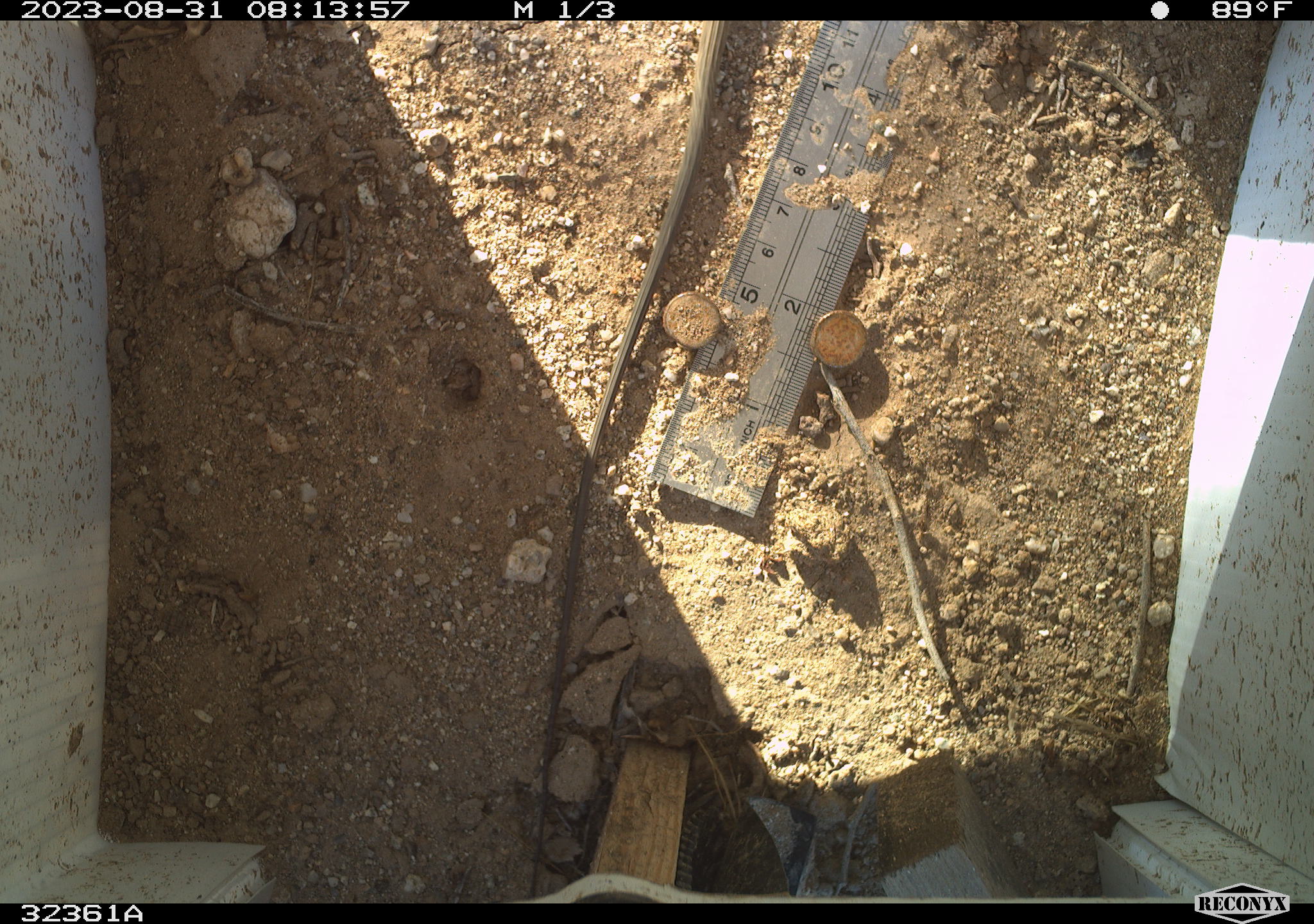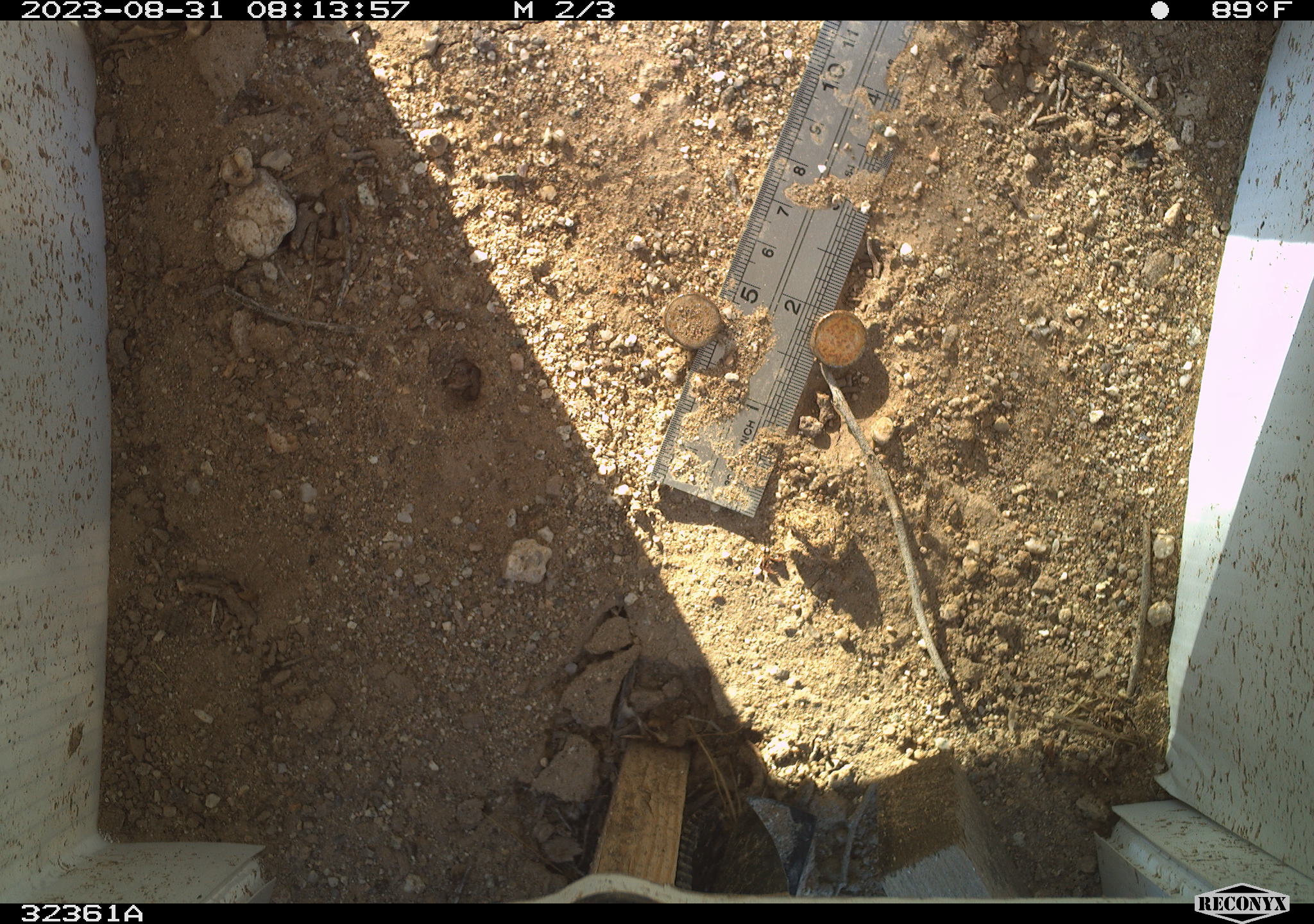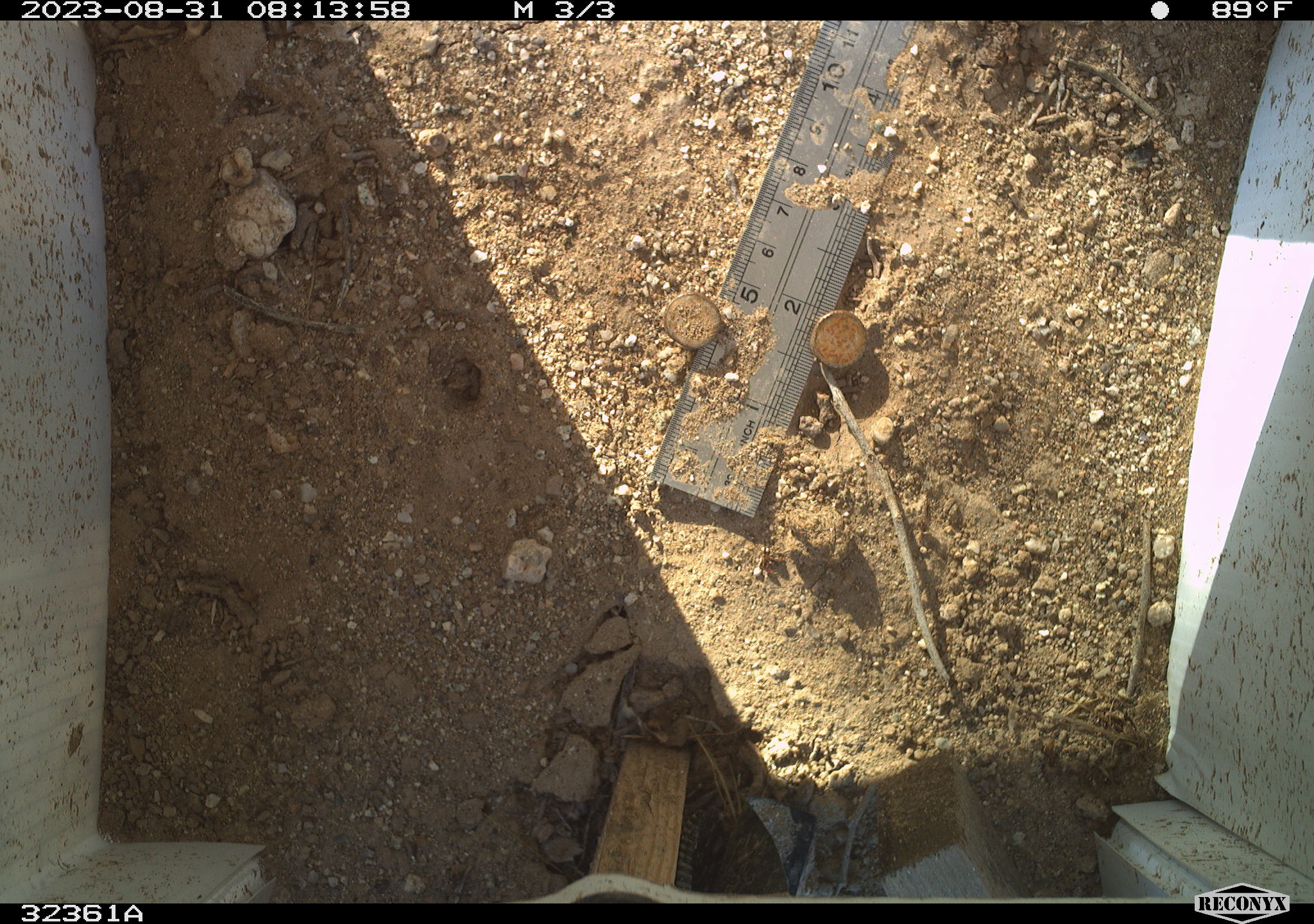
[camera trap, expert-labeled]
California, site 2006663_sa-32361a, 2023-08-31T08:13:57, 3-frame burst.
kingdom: Animalia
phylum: Chordata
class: Reptilia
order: Squamata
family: Teiidae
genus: Aspidoscelis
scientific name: Aspidoscelis tigris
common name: western whiptail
Western whiptail (Aspidoscelis tigris).